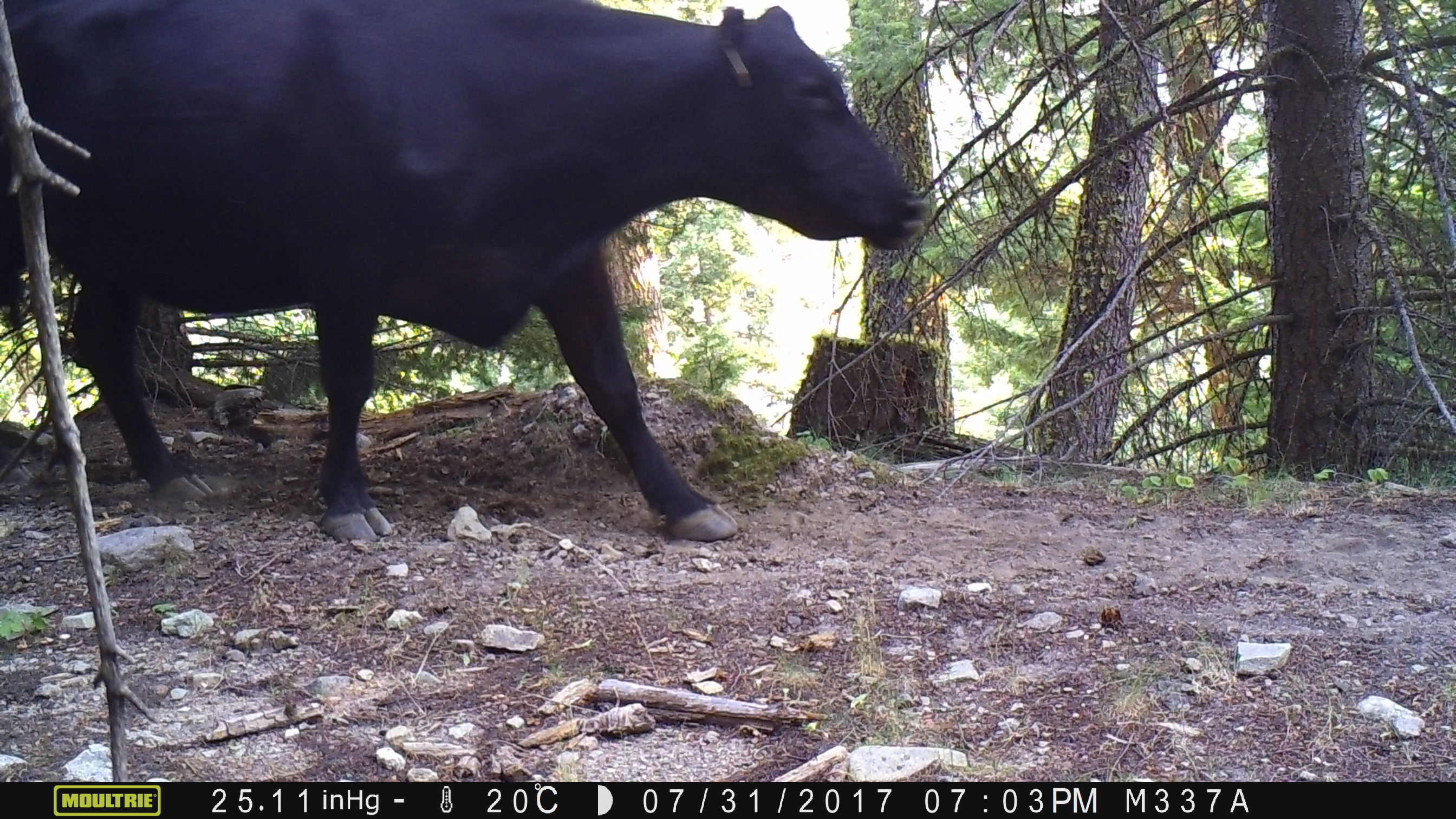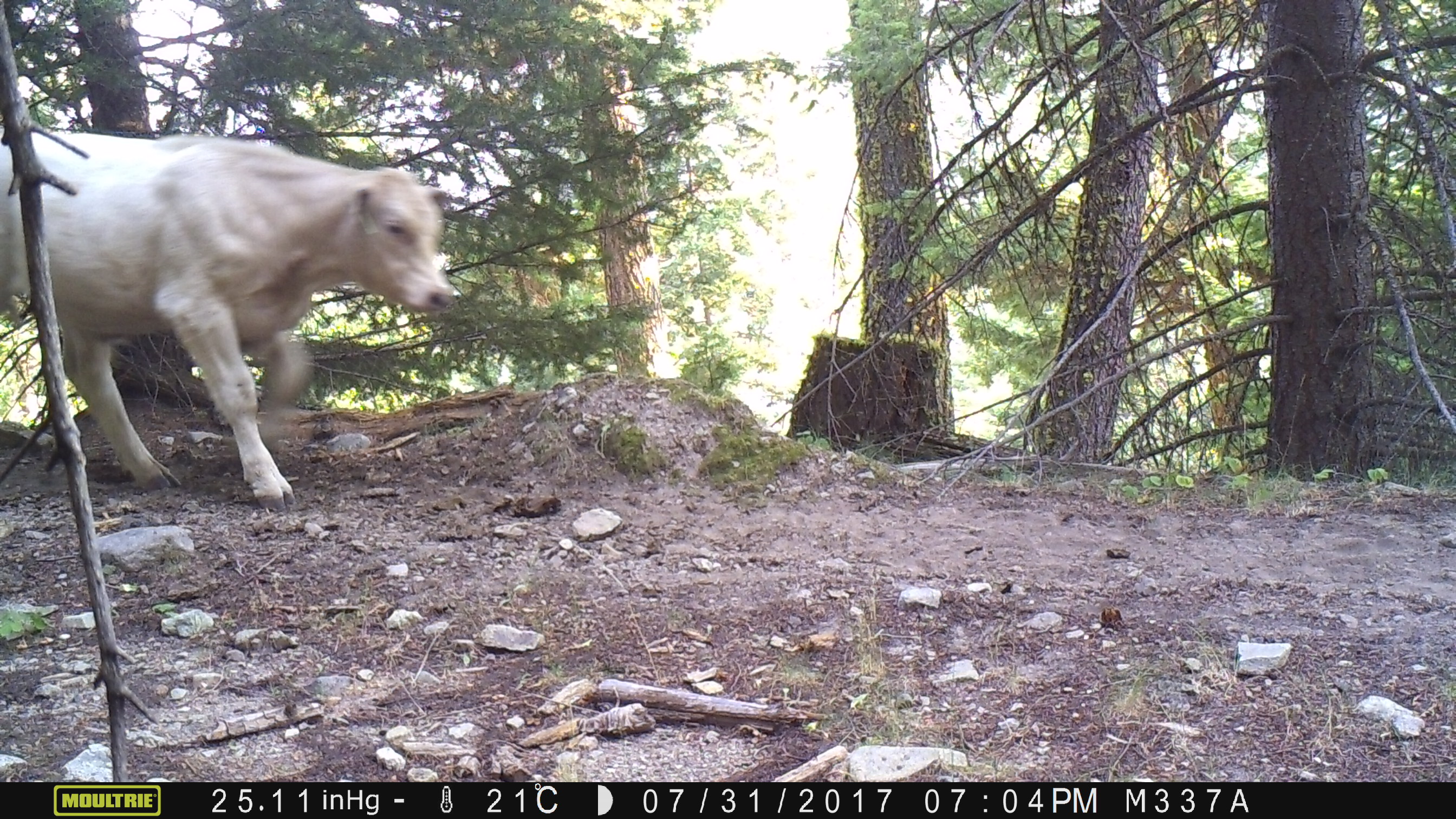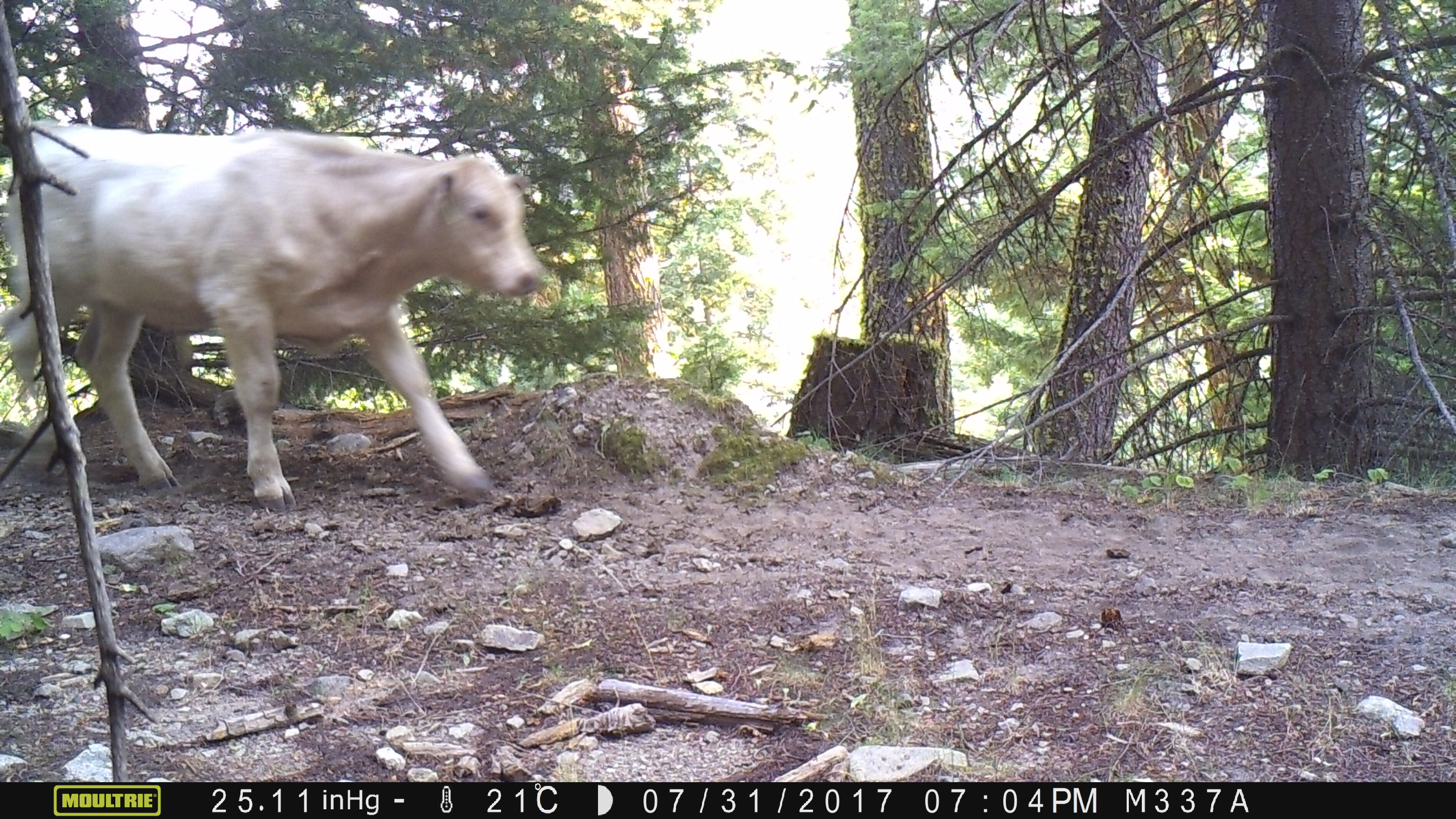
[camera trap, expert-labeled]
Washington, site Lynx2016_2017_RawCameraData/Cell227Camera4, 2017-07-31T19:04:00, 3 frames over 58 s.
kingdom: Animalia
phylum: Chordata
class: Mammalia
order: Artiodactyla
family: Bovidae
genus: Bos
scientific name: Bos taurus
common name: domestic cattle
Domestic cattle (Bos taurus). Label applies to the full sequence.